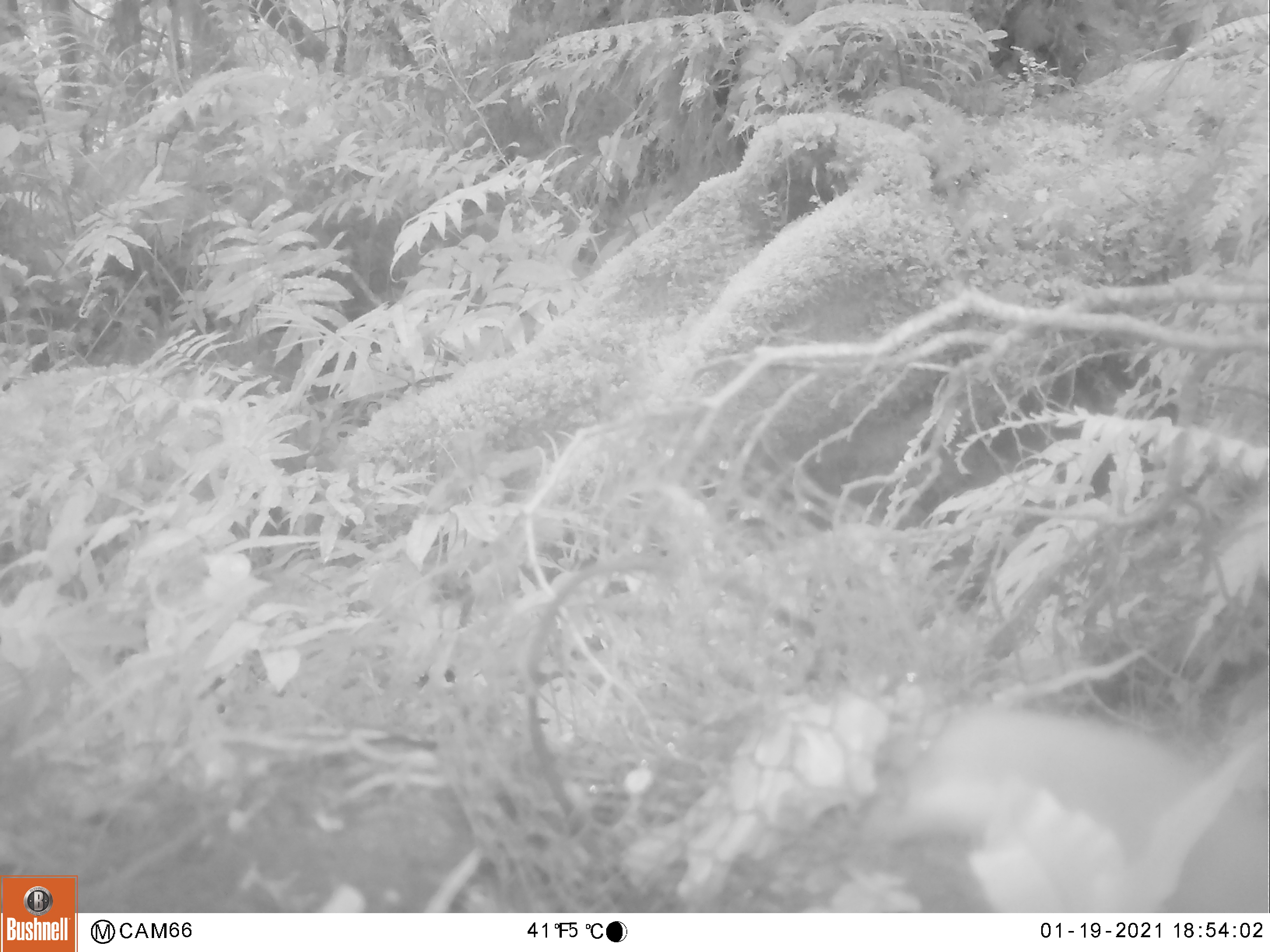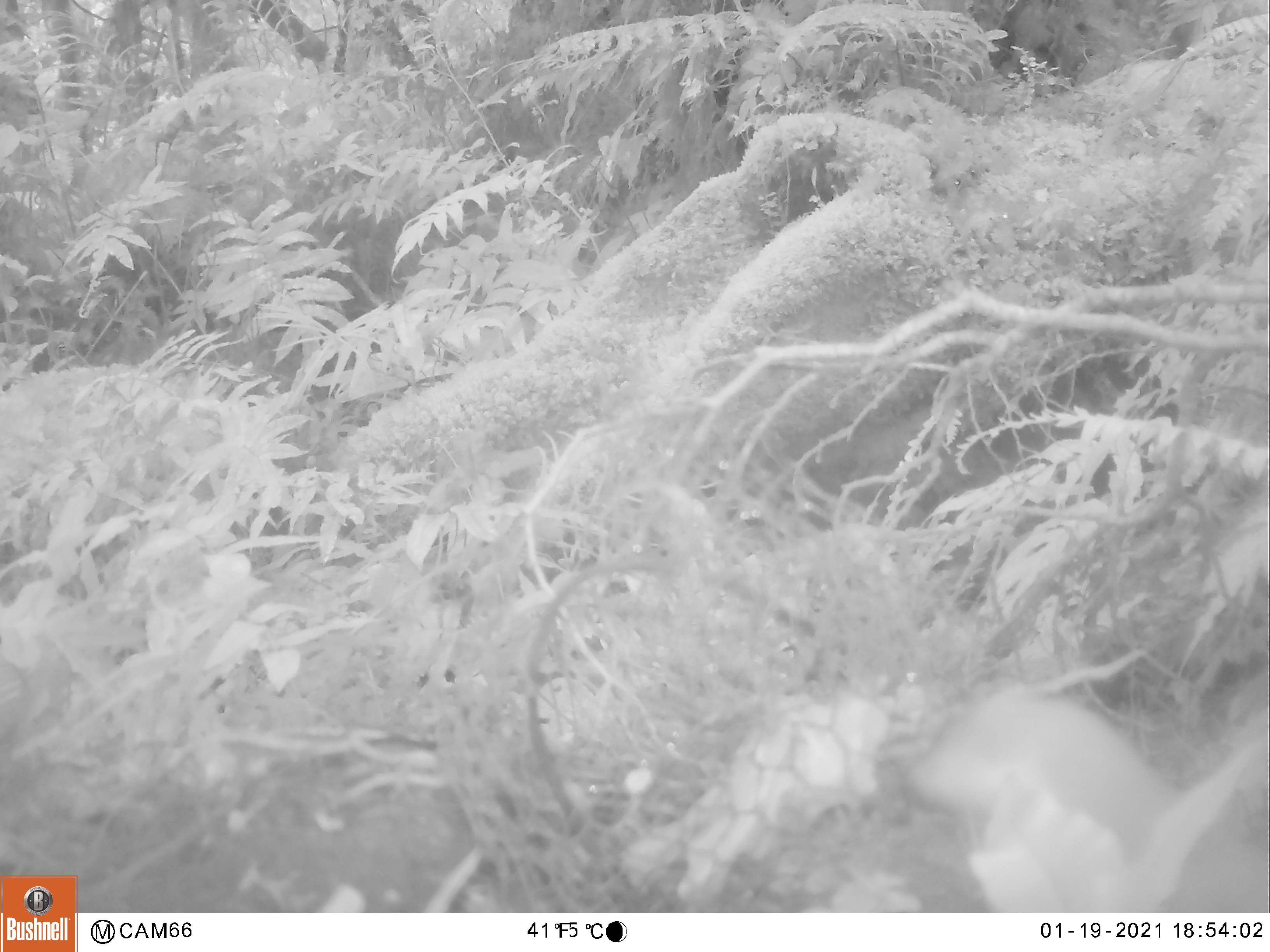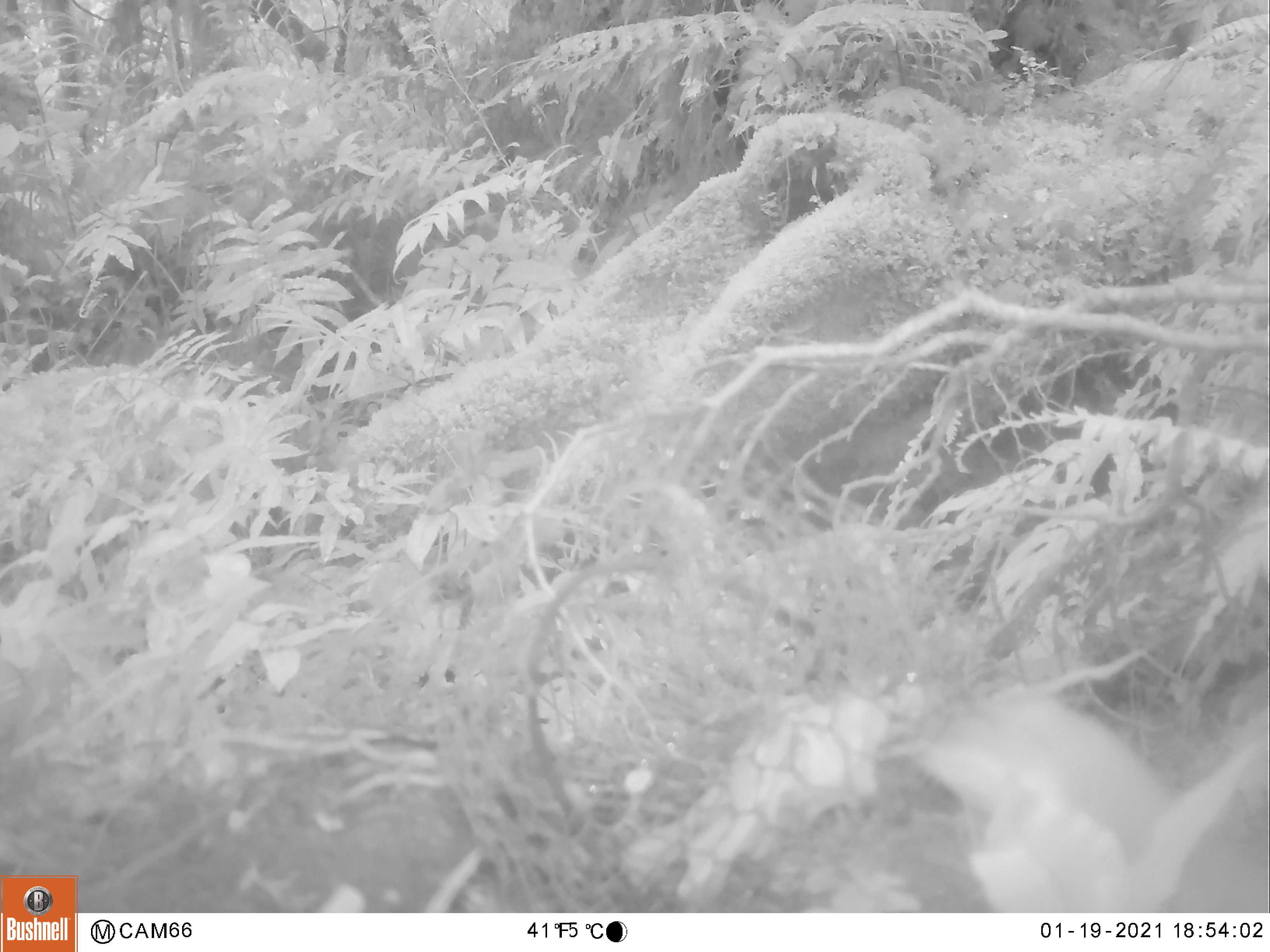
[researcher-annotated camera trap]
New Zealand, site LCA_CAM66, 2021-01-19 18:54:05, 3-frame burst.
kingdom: Animalia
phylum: Chordata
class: Mammalia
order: Carnivora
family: Mustelidae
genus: Mustela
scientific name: Mustela erminea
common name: stoat